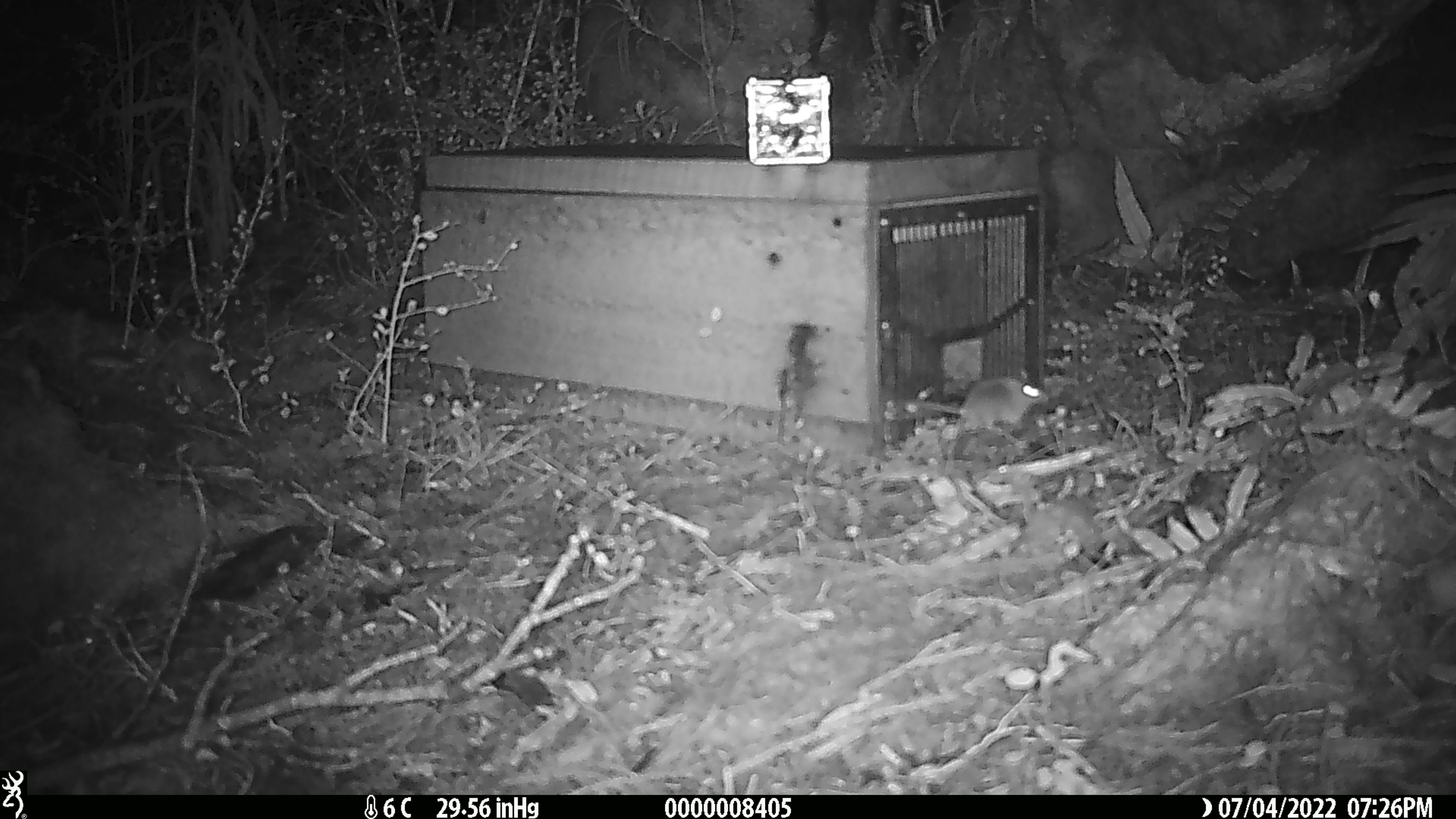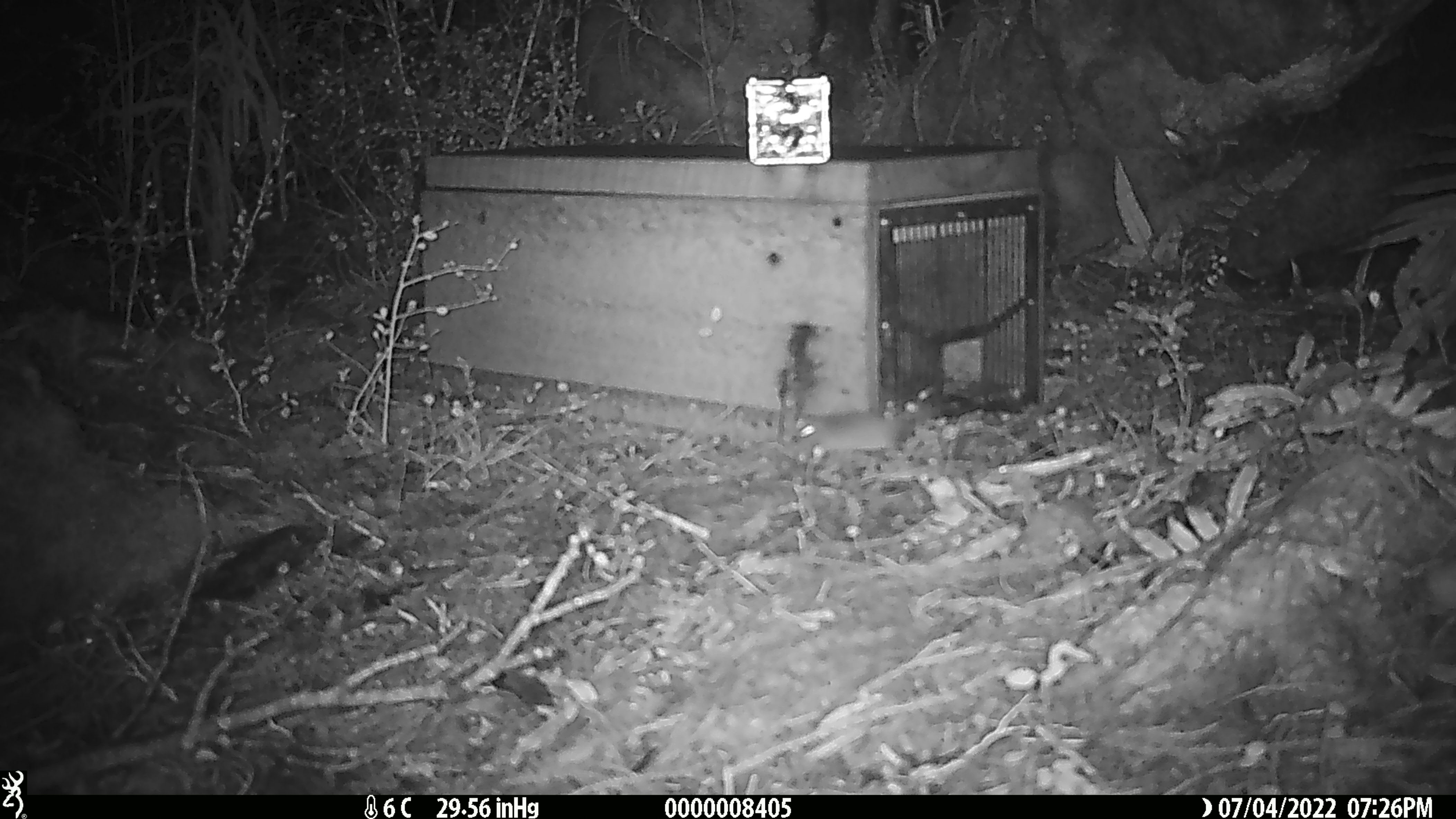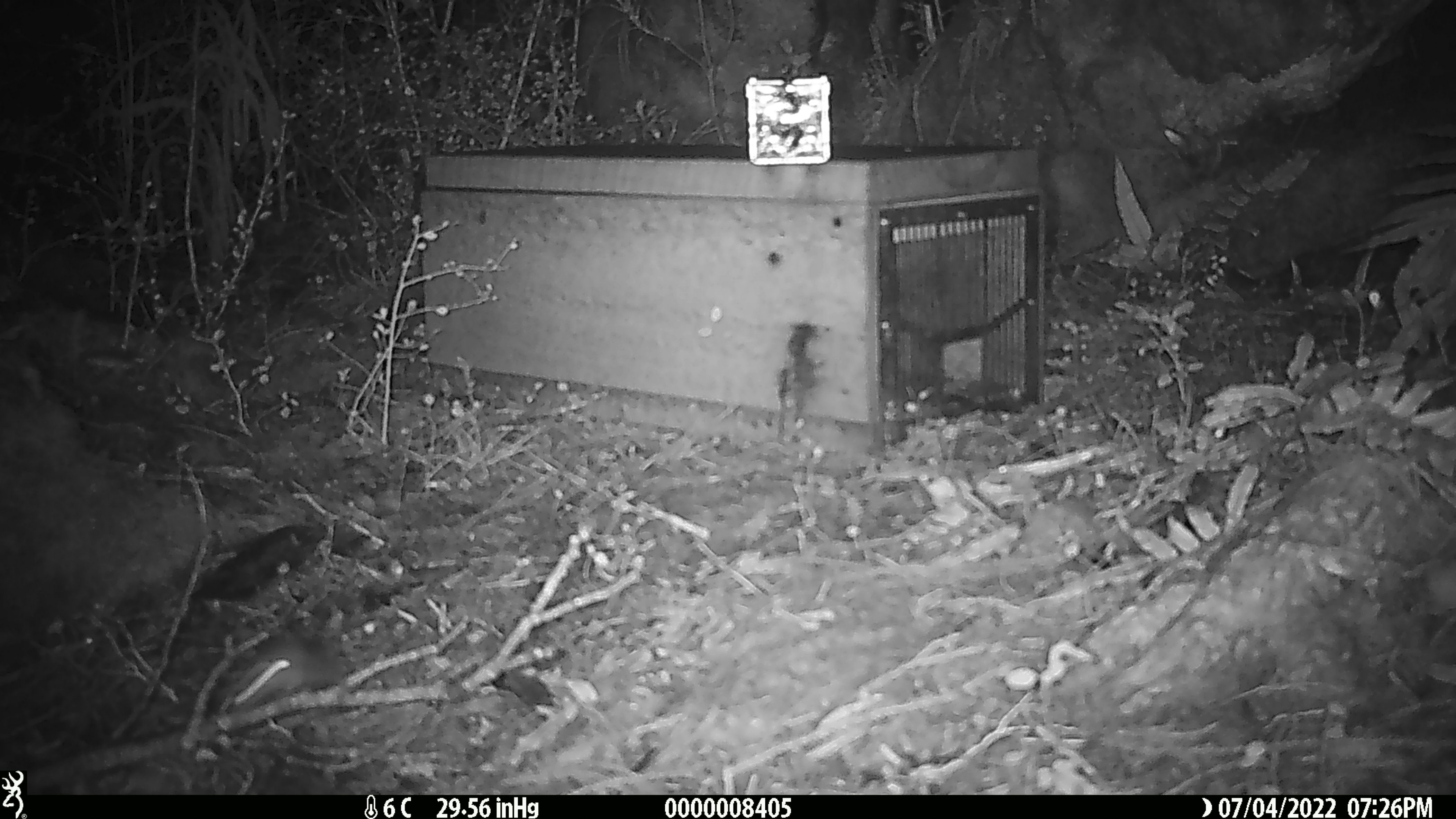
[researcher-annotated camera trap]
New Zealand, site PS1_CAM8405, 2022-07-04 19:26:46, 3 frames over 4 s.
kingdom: Animalia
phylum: Chordata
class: Mammalia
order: Rodentia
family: Muridae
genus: Mus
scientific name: Mus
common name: mouse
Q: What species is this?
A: Mouse (Mus).